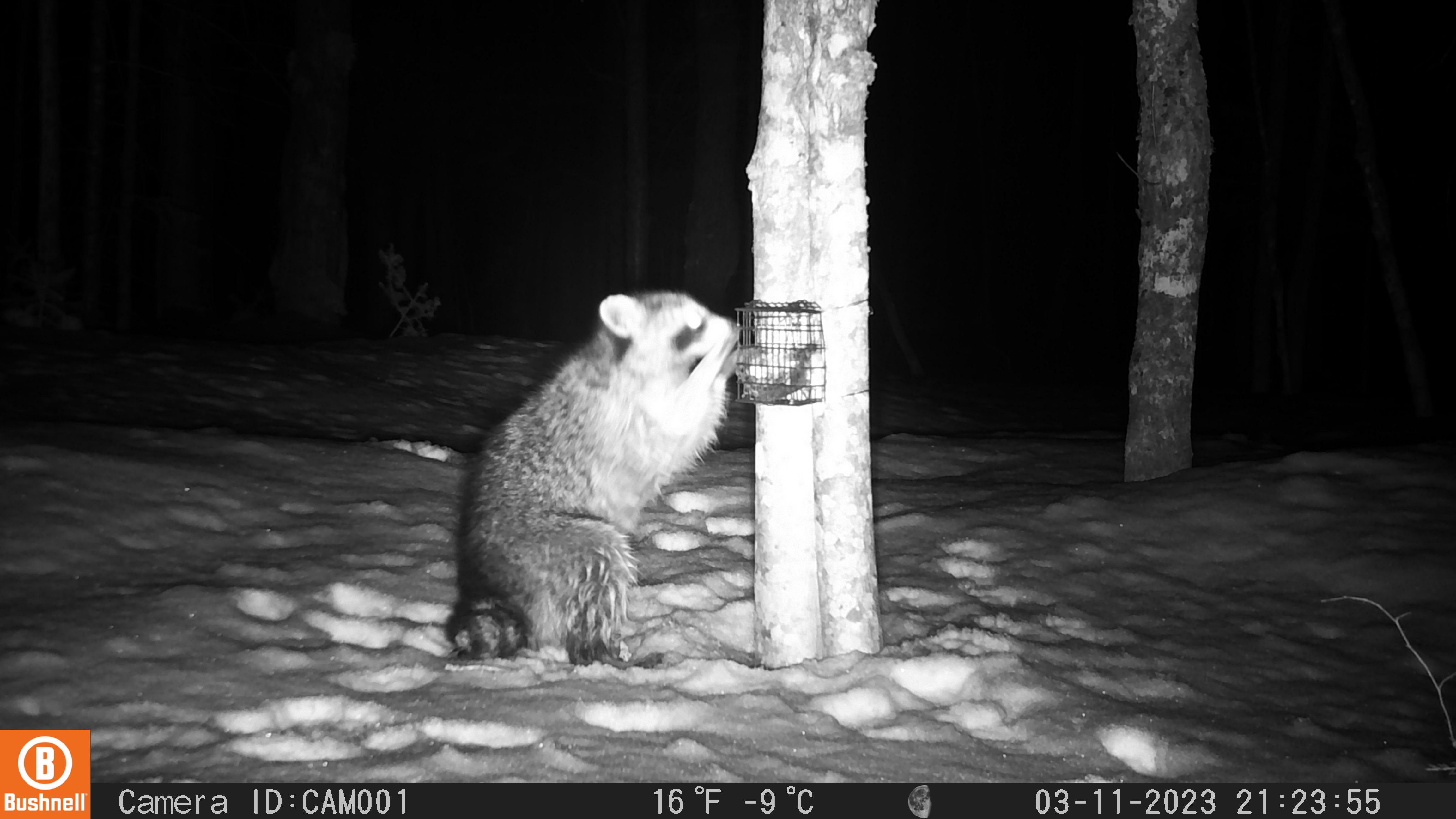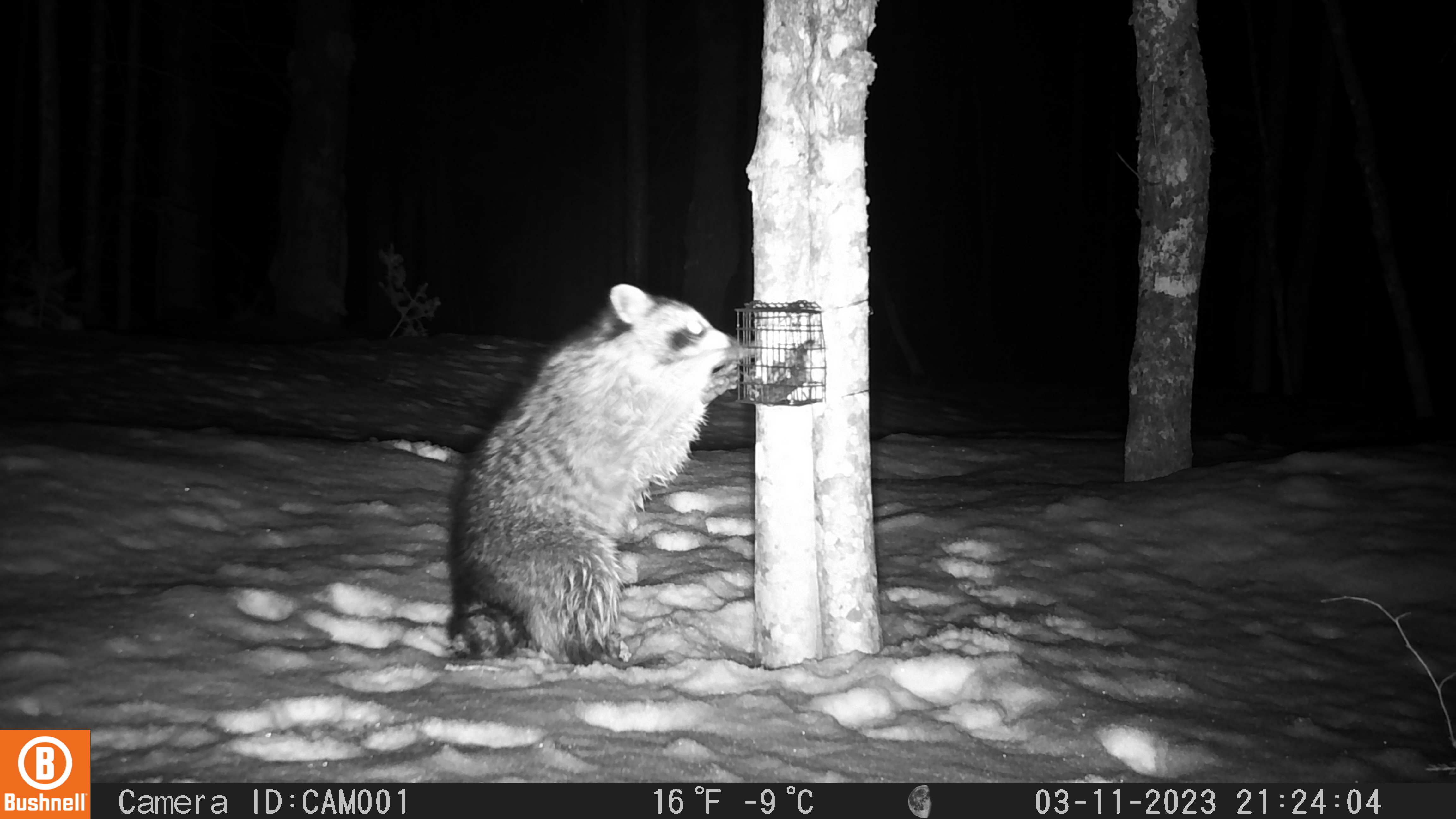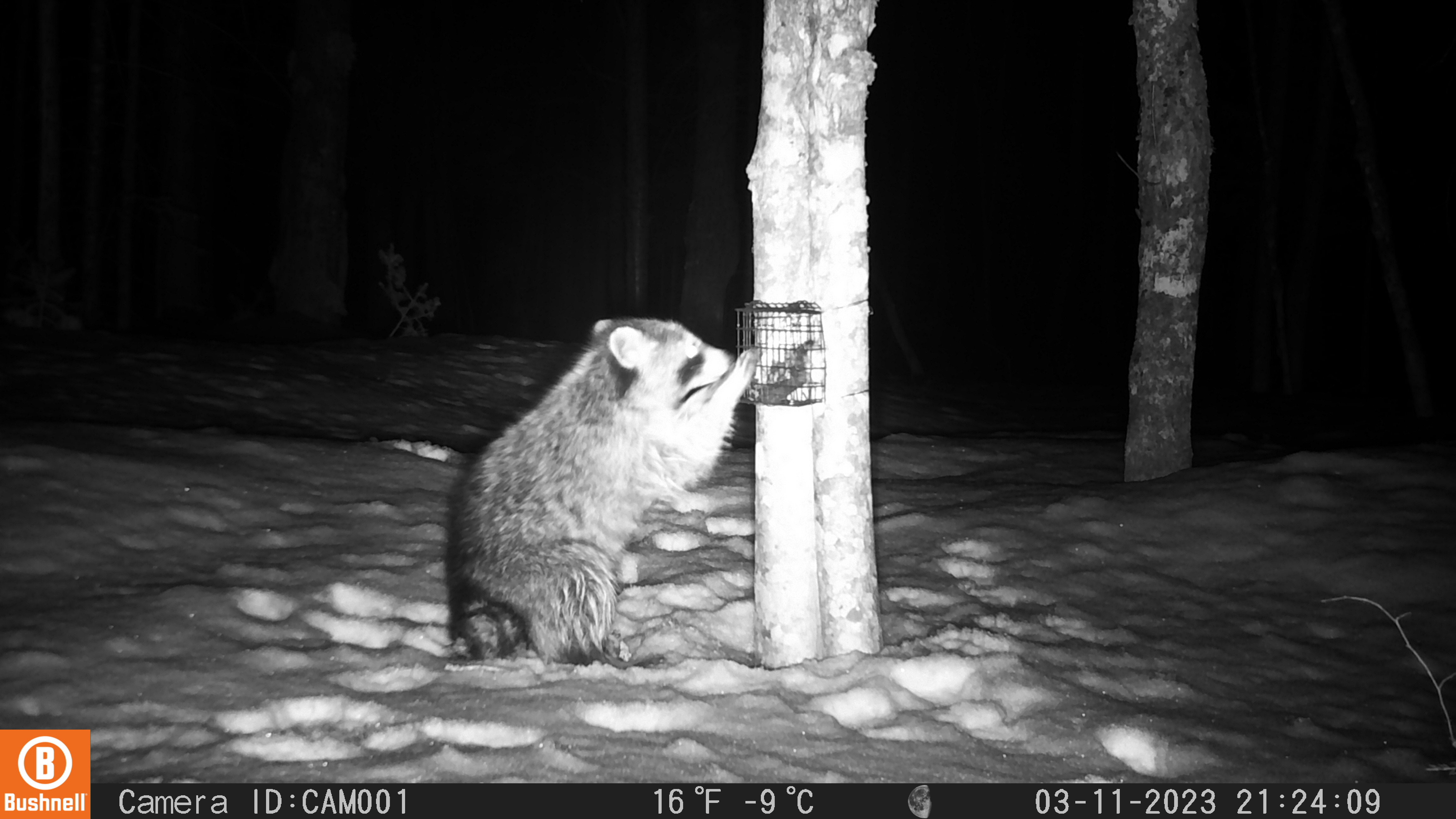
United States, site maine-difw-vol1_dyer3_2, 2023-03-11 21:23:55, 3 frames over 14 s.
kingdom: Animalia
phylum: Chordata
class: Mammalia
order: Carnivora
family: Procyonidae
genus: Procyon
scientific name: Procyon lotor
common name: raccoon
Raccoon (Procyon lotor).